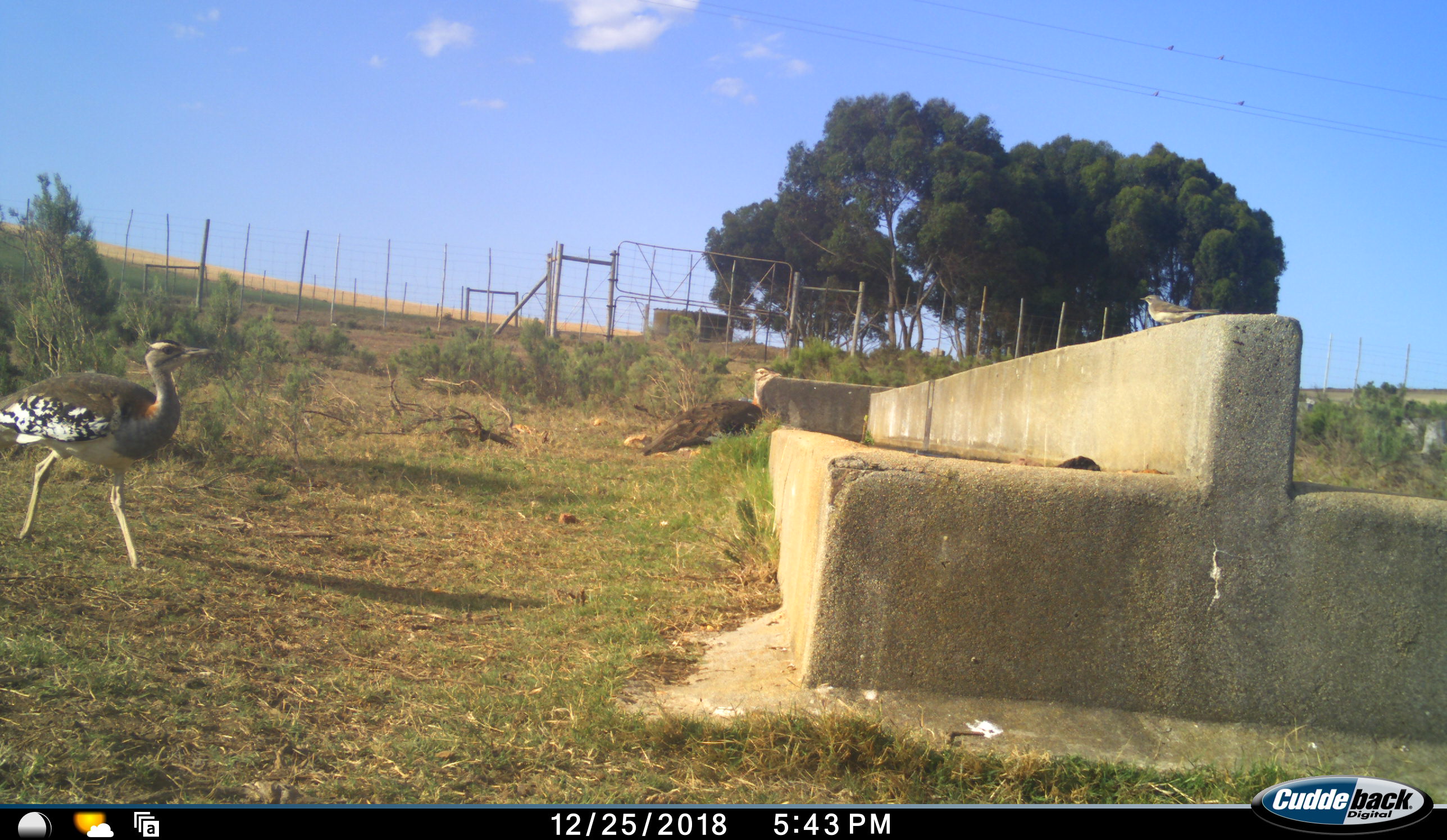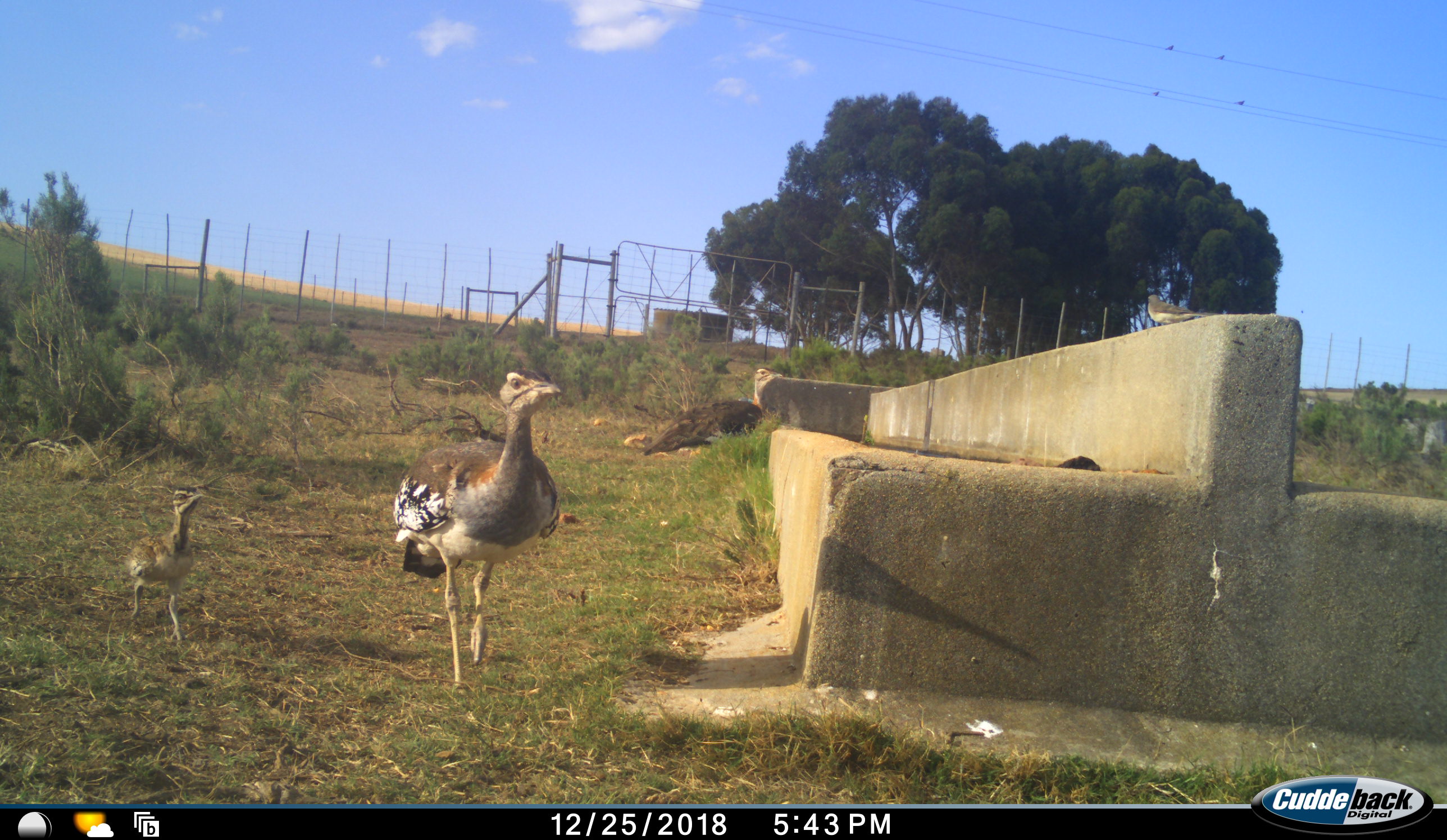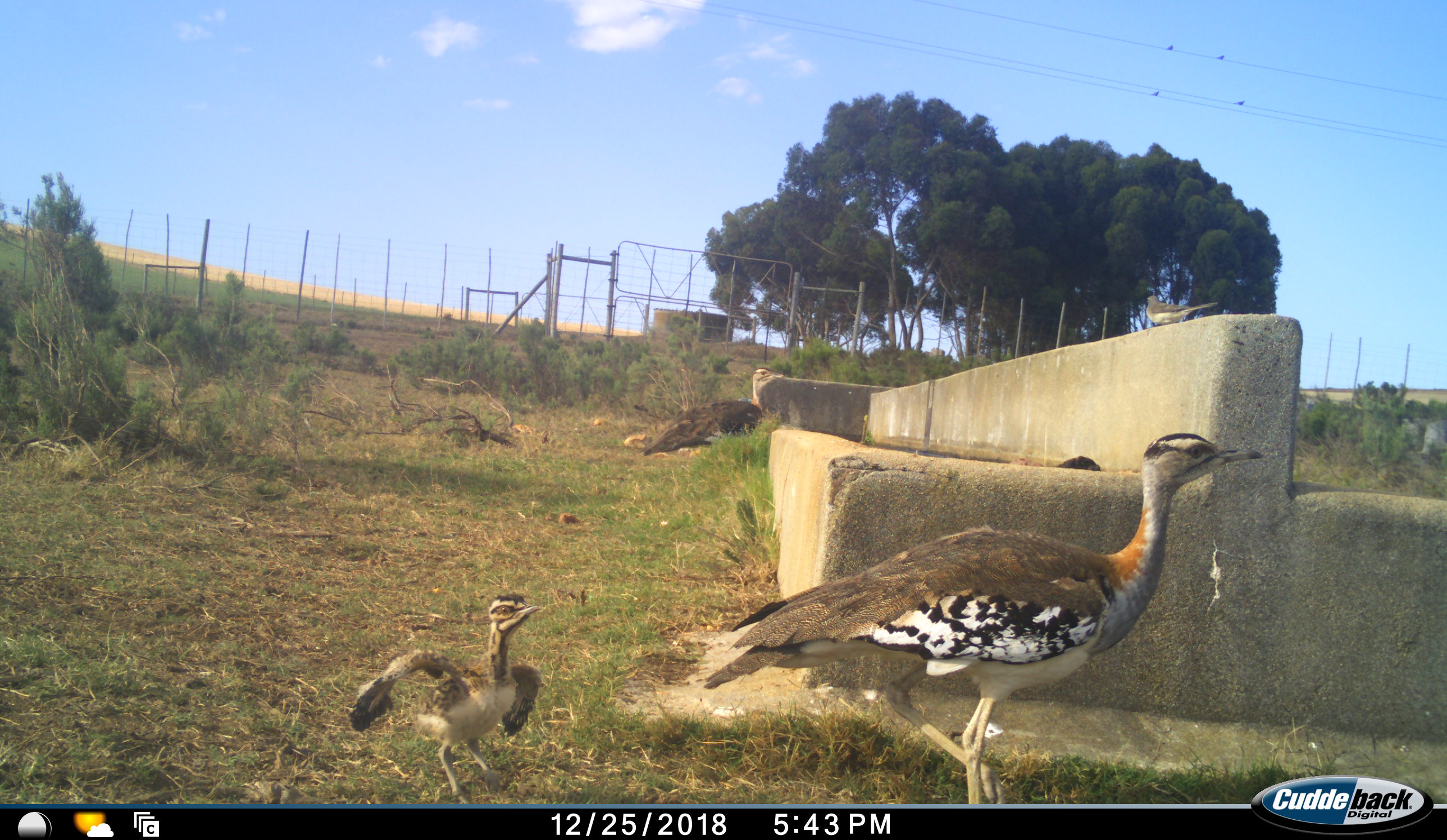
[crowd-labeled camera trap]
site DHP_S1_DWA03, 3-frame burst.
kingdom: Animalia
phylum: Chordata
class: Aves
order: Otidiformes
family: Otididae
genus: Neotis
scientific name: Neotis denhami denhami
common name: denham's bustard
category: bustarddenhams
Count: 3.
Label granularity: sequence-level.